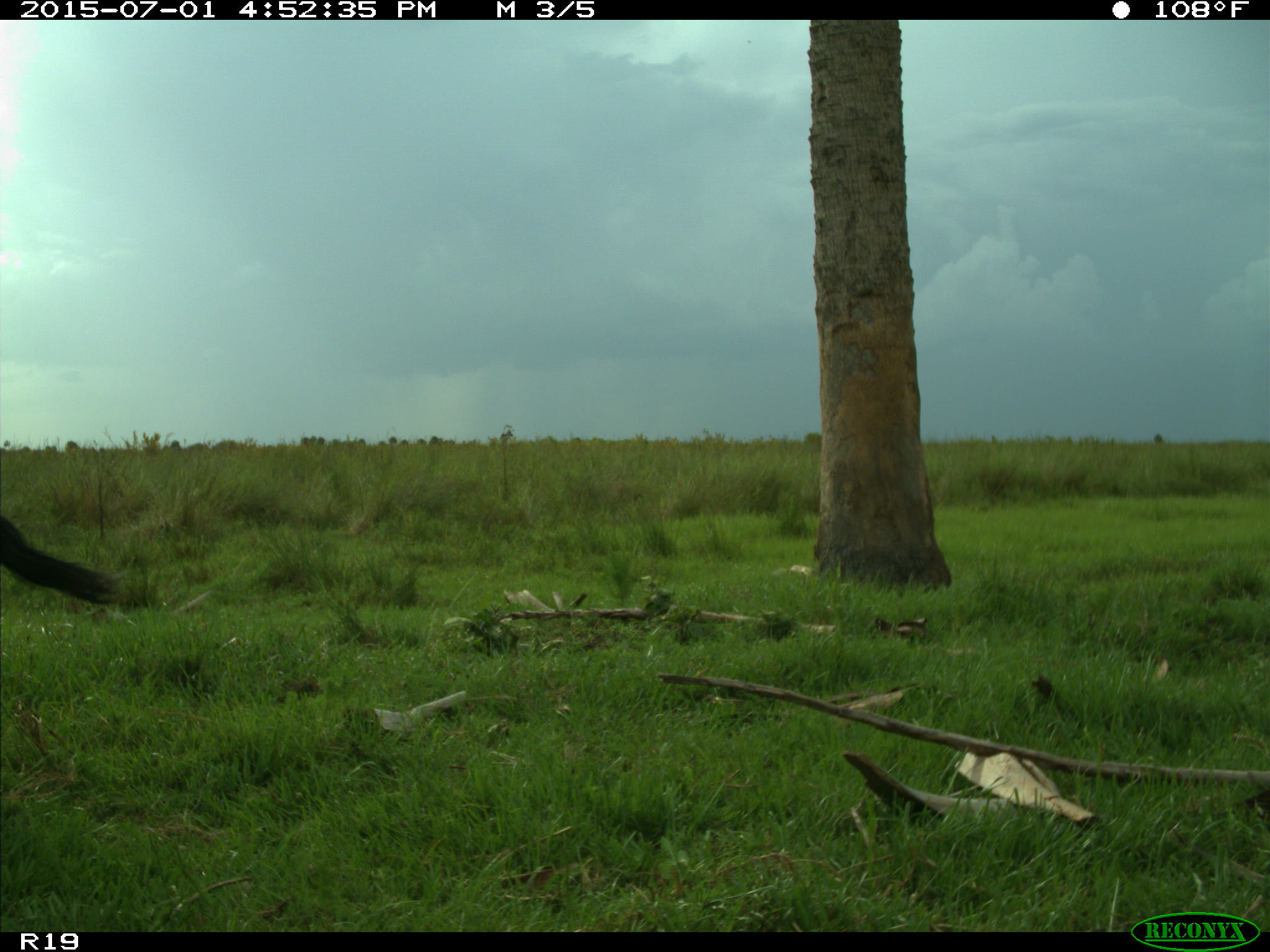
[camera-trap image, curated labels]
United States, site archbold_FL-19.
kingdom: Animalia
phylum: Chordata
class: Mammalia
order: Artiodactyla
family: Bovidae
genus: Bos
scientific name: Bos taurus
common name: domestic cow